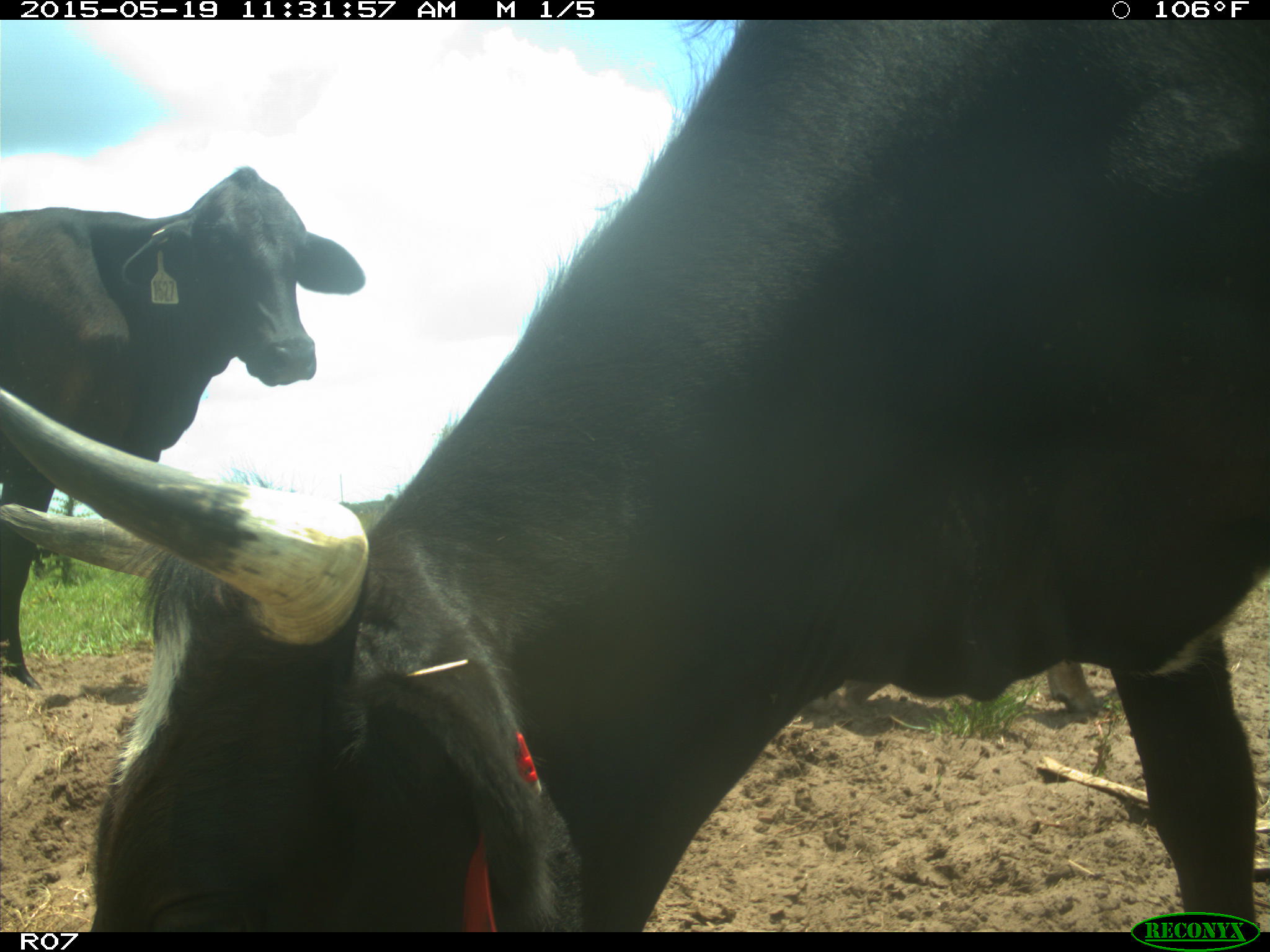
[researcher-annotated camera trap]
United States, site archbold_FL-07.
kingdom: Animalia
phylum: Chordata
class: Mammalia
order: Artiodactyla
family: Bovidae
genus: Bos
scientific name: Bos taurus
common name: domestic cow